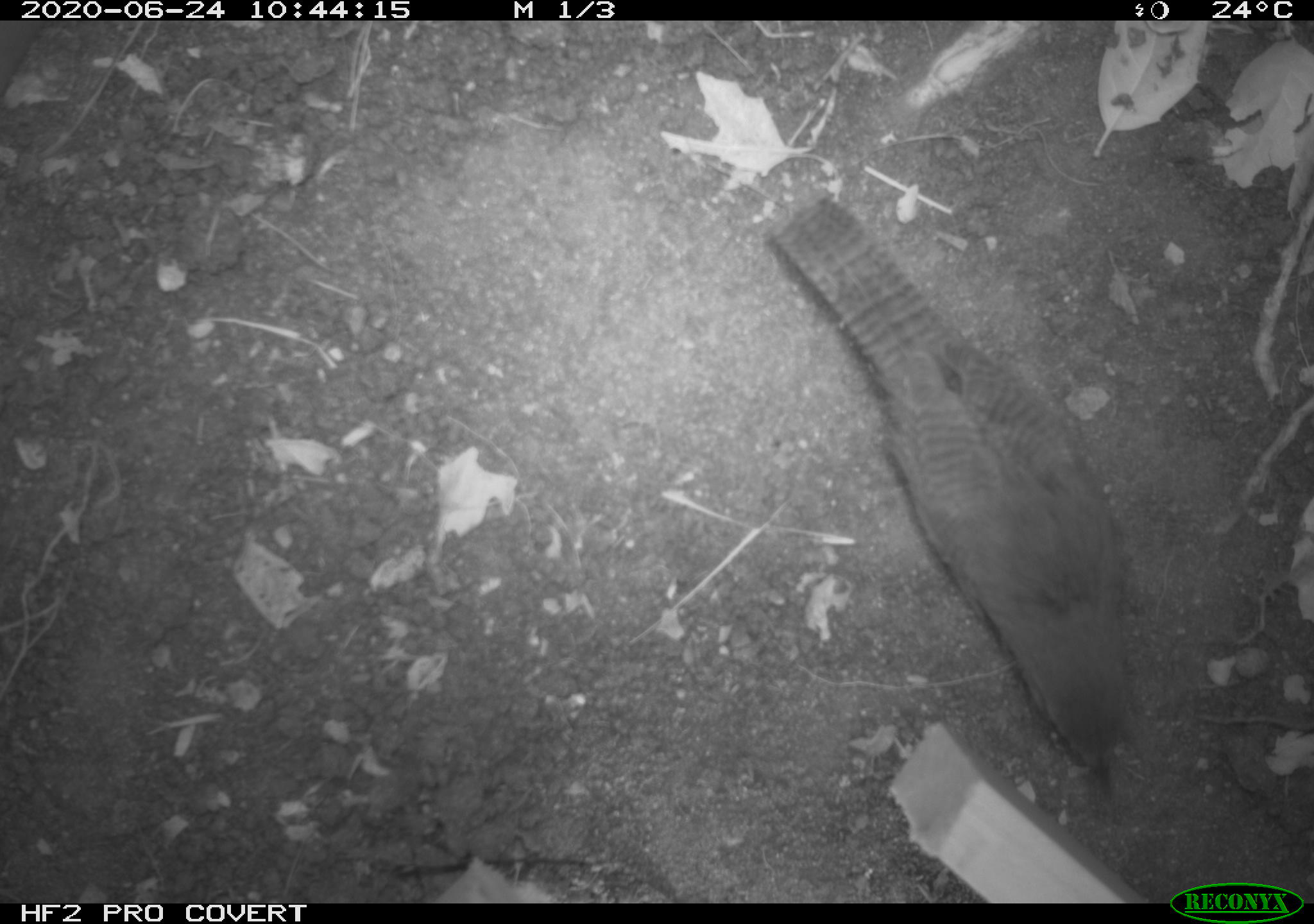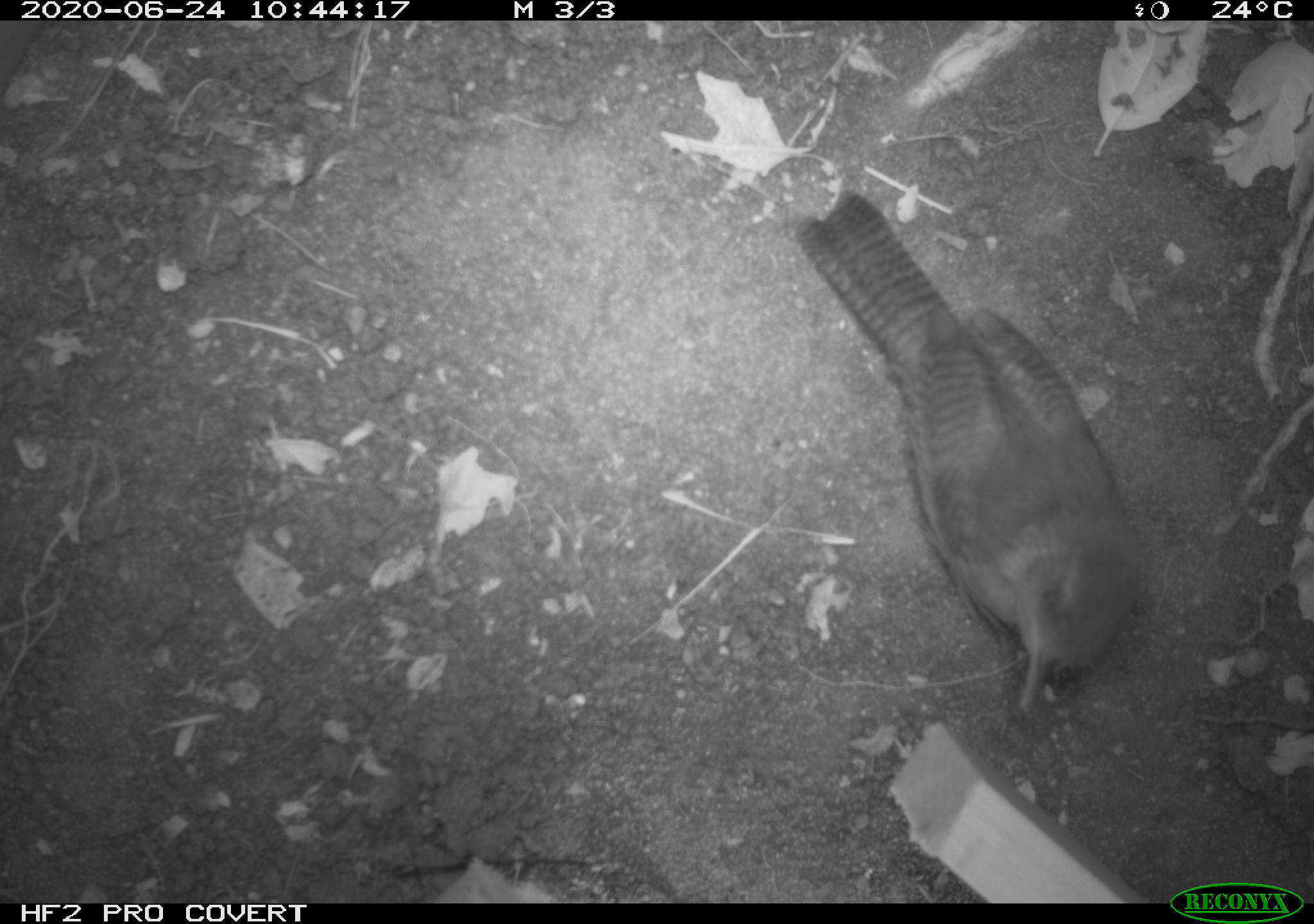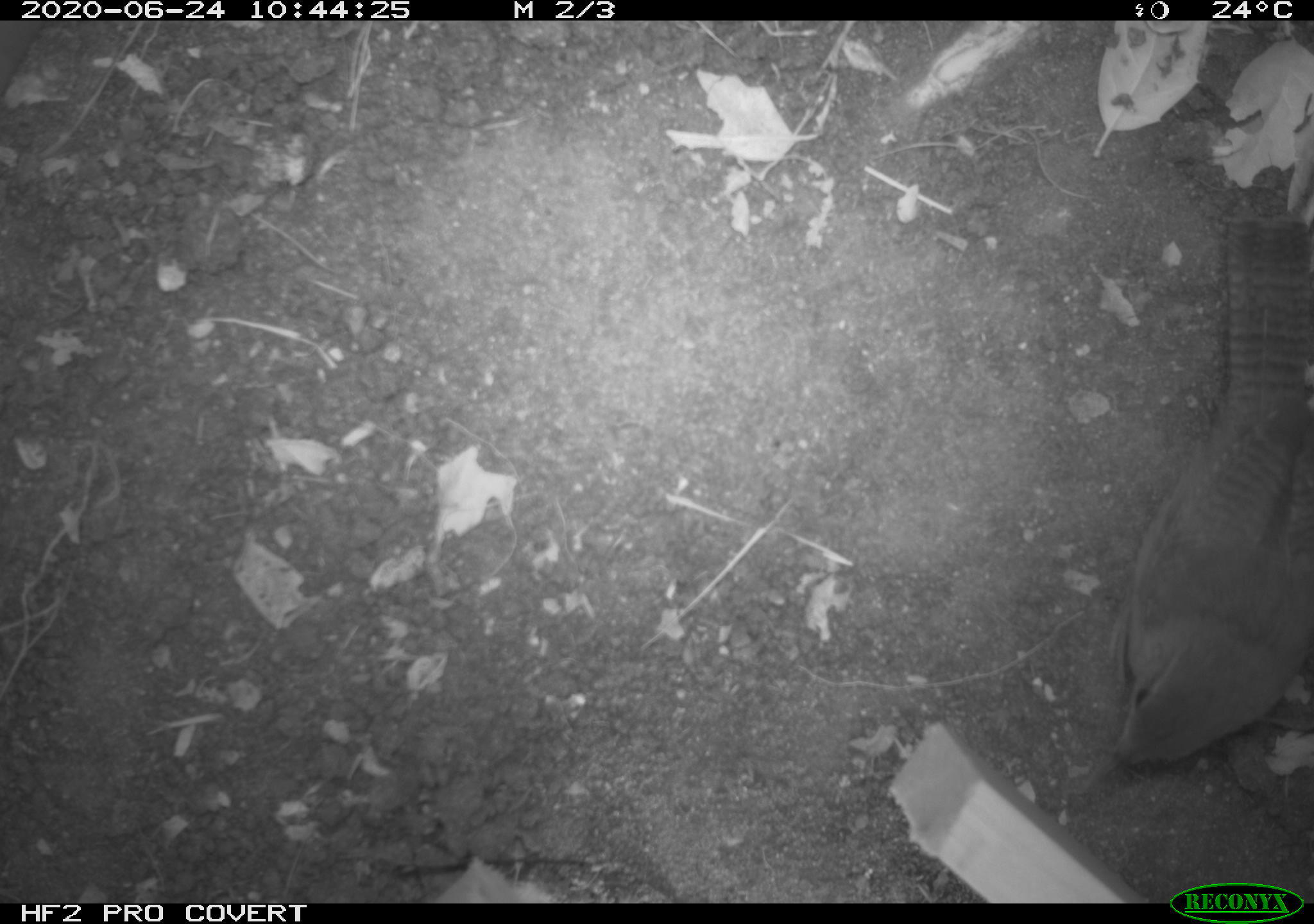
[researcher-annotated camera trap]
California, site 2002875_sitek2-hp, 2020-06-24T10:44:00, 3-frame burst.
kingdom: Animalia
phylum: Chordata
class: Aves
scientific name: Aves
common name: bird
Bird (Aves).